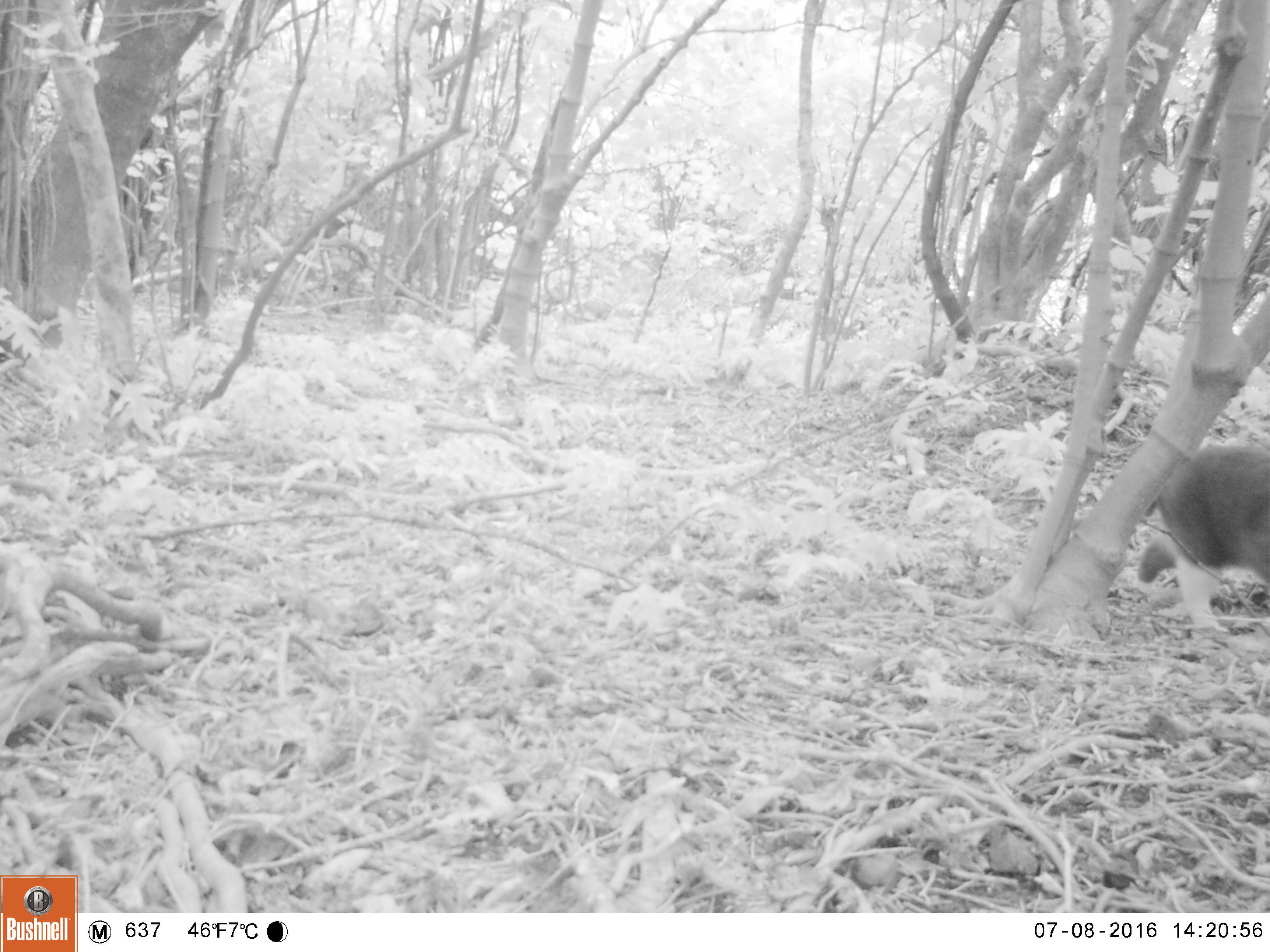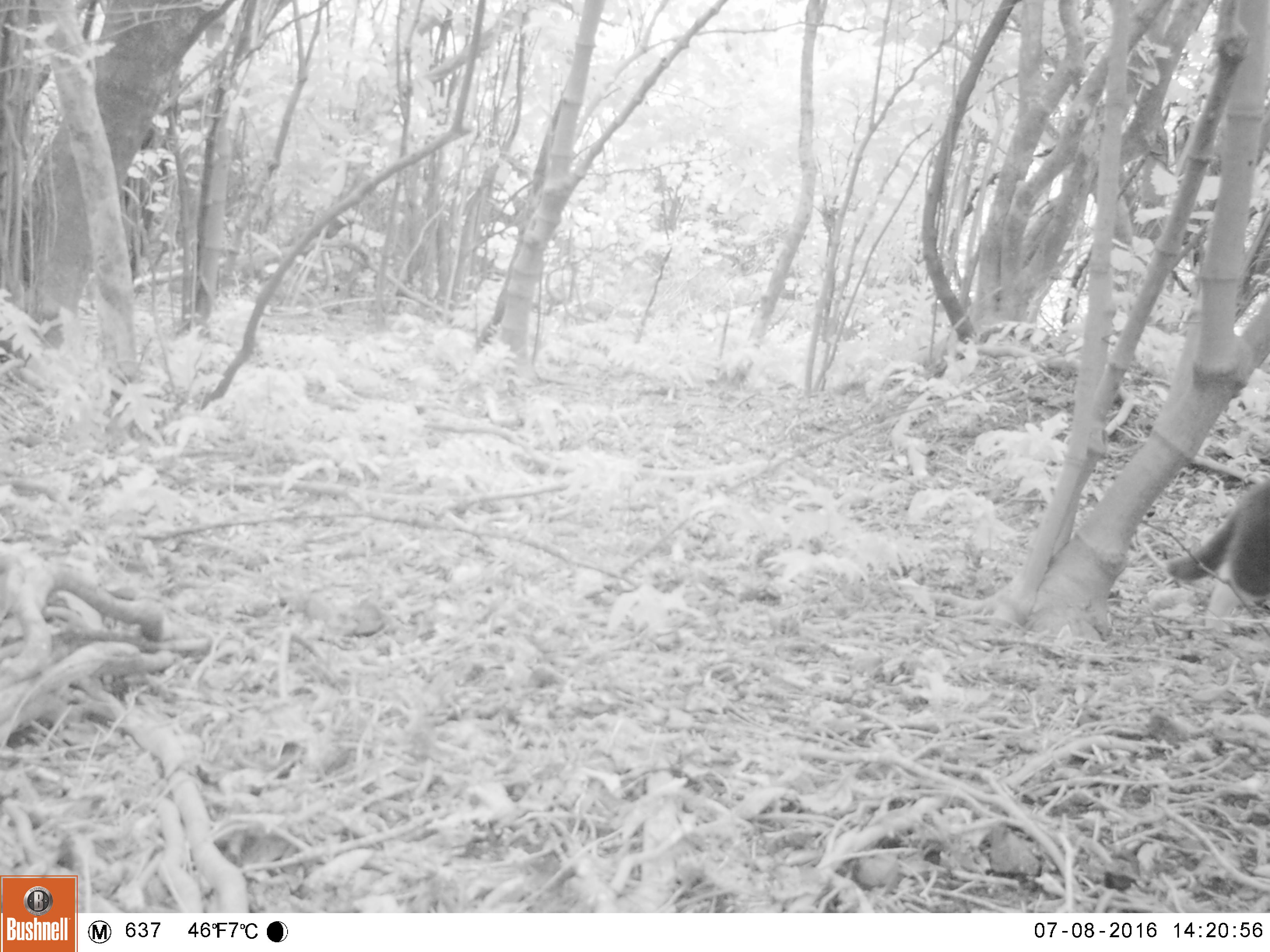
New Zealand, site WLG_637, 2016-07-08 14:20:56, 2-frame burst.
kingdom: Animalia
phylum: Chordata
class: Mammalia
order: Carnivora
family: Felidae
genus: Felis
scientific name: Felis catus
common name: domestic cat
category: cat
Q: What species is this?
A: Cat (domestic cat) (Felis catus).